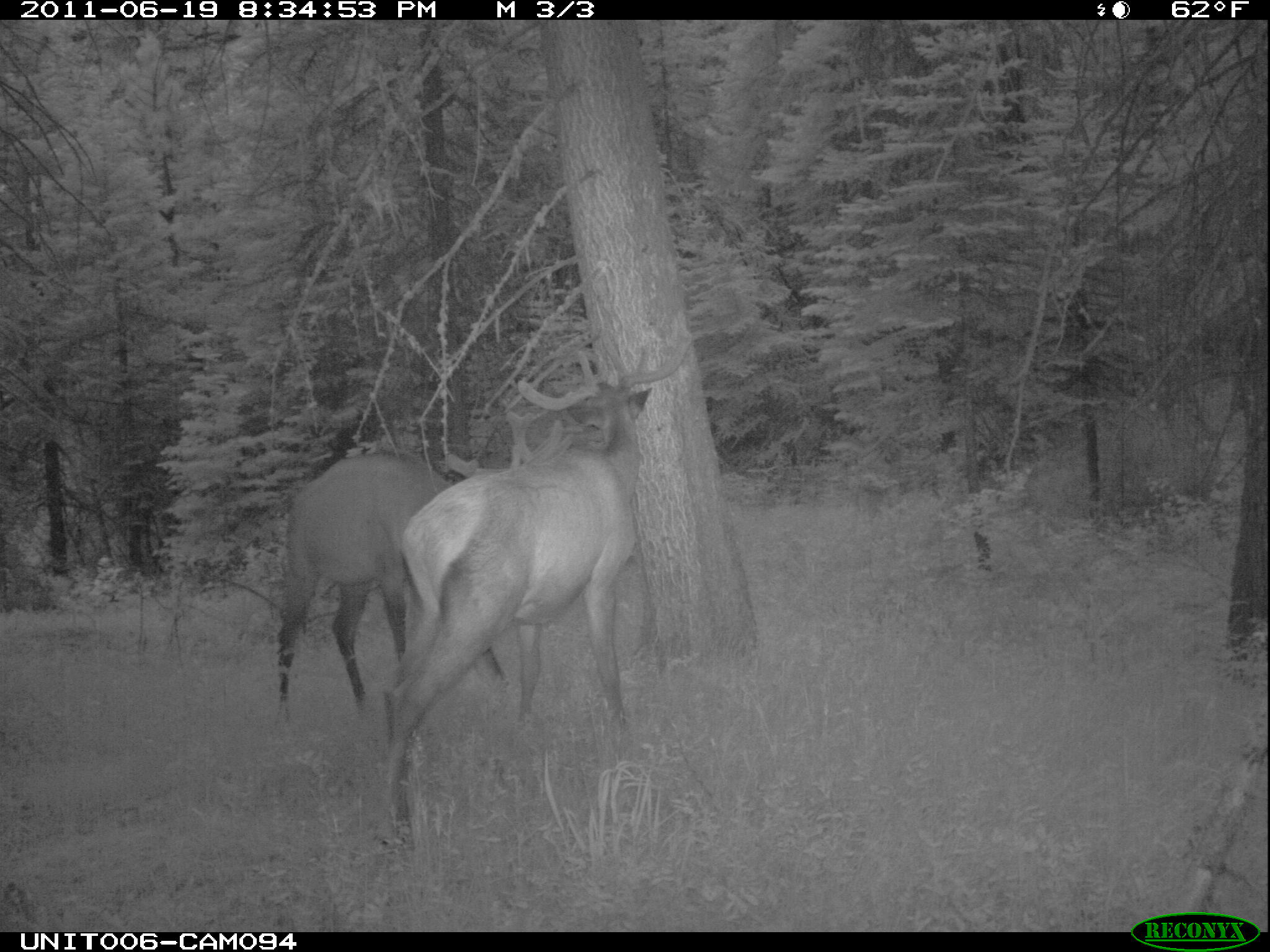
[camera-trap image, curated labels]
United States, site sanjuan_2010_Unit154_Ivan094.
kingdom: Animalia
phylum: Chordata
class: Mammalia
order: Artiodactyla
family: Cervidae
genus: Cervus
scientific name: Cervus elaphus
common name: red deer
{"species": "Cervus elaphus (red deer)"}